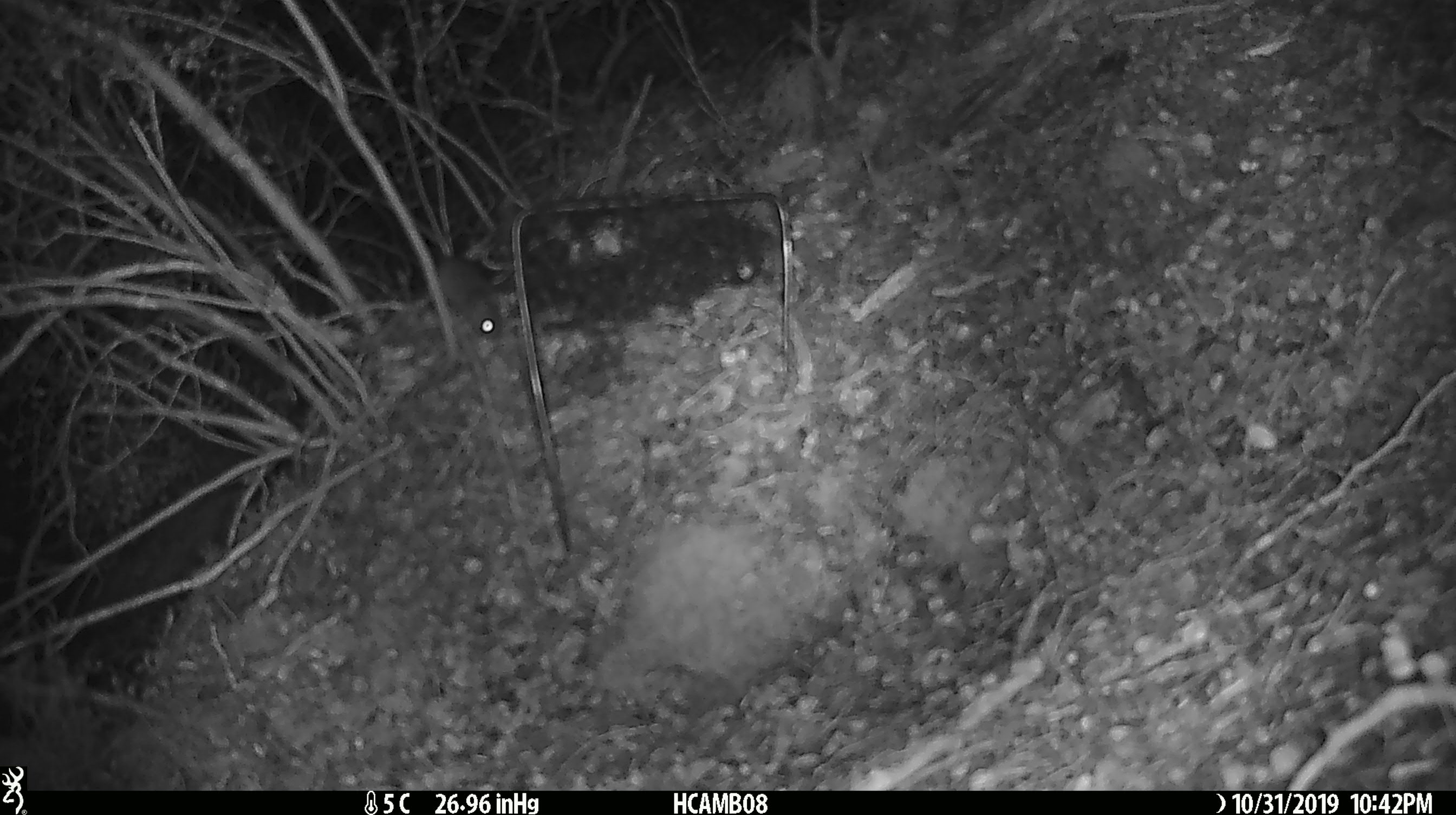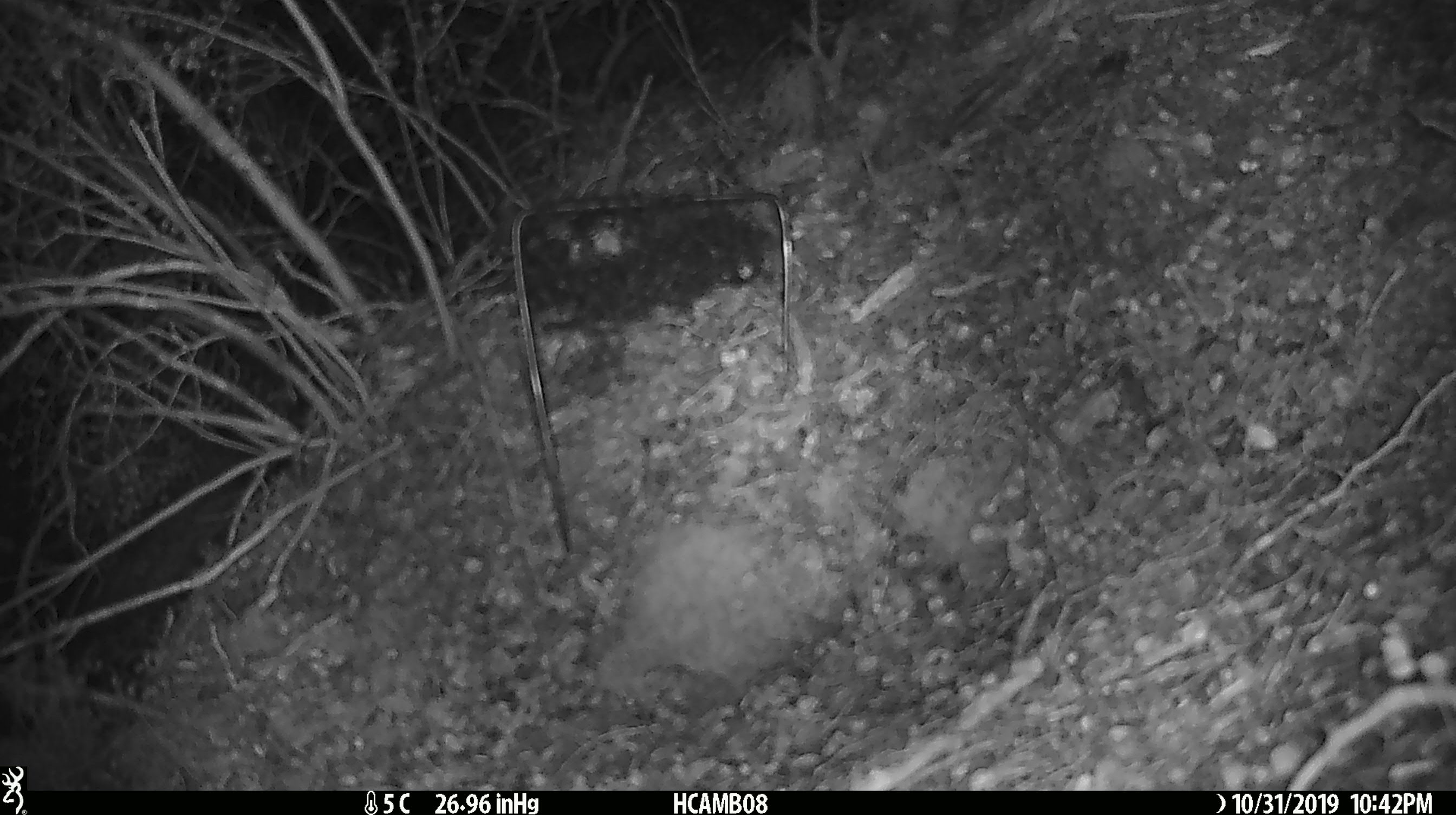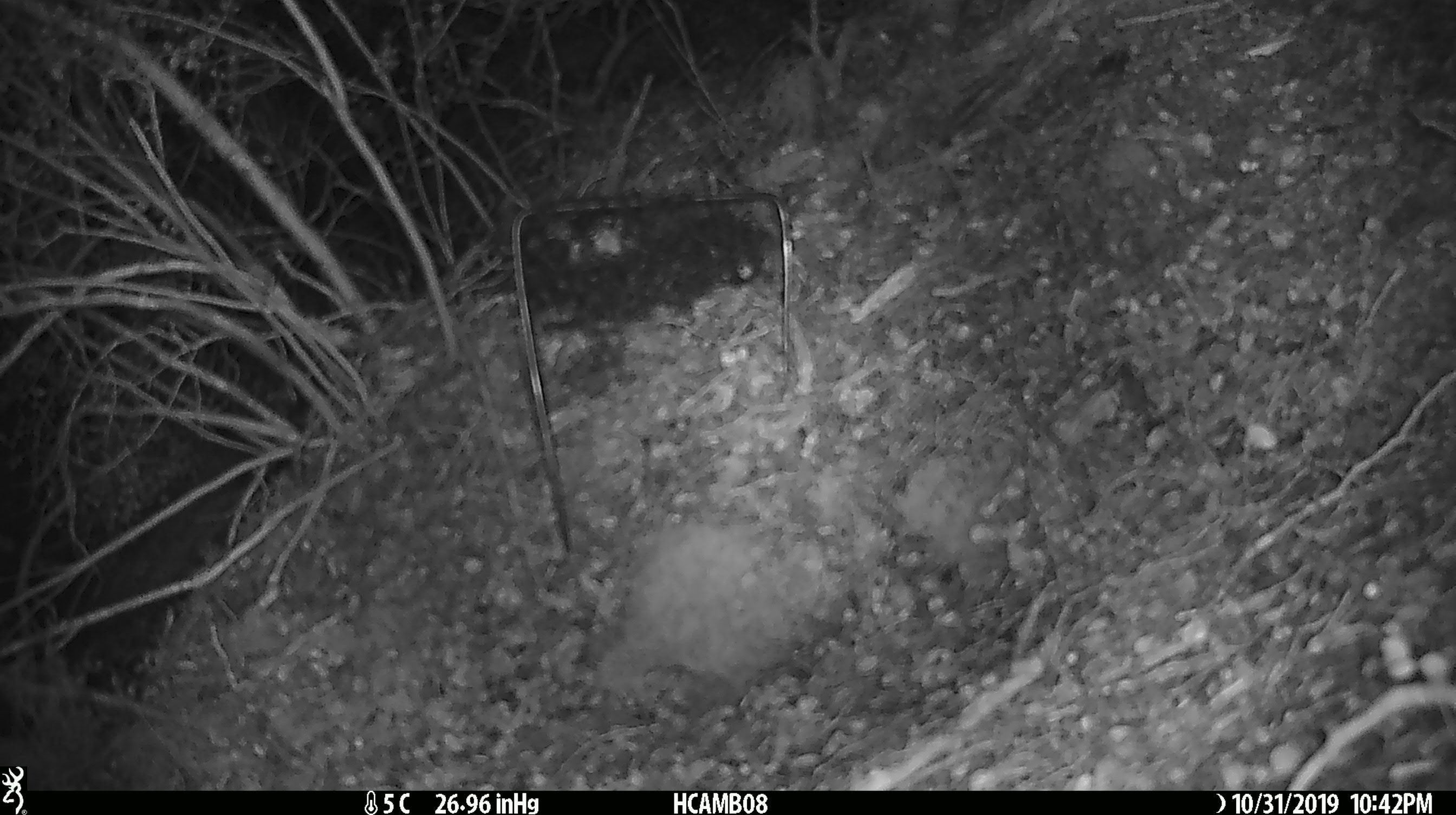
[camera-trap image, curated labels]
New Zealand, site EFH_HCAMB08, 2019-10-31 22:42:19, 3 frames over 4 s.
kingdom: Animalia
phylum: Chordata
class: Mammalia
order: Rodentia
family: Muridae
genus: Mus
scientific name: Mus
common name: mouse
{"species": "mouse (Mus)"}